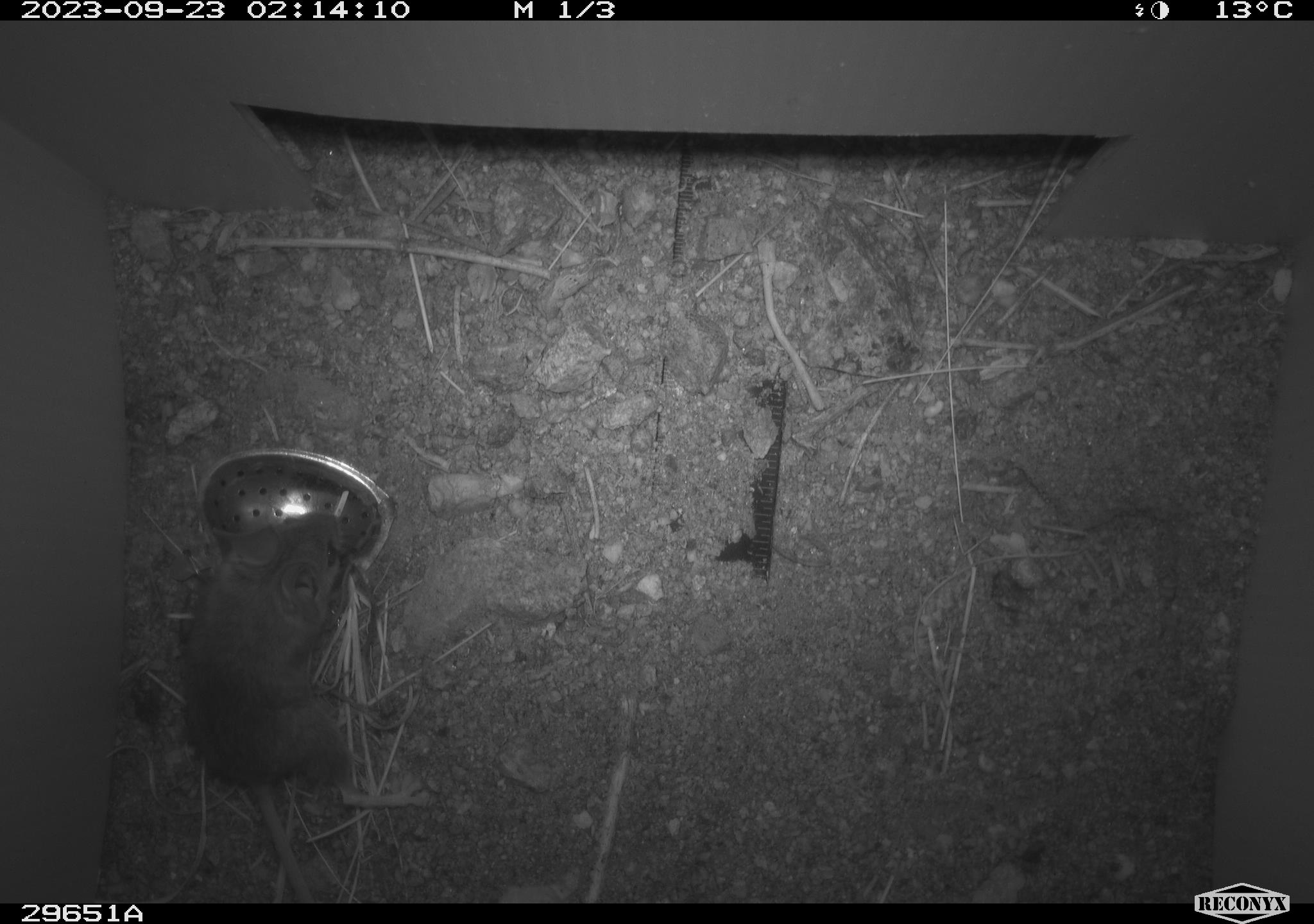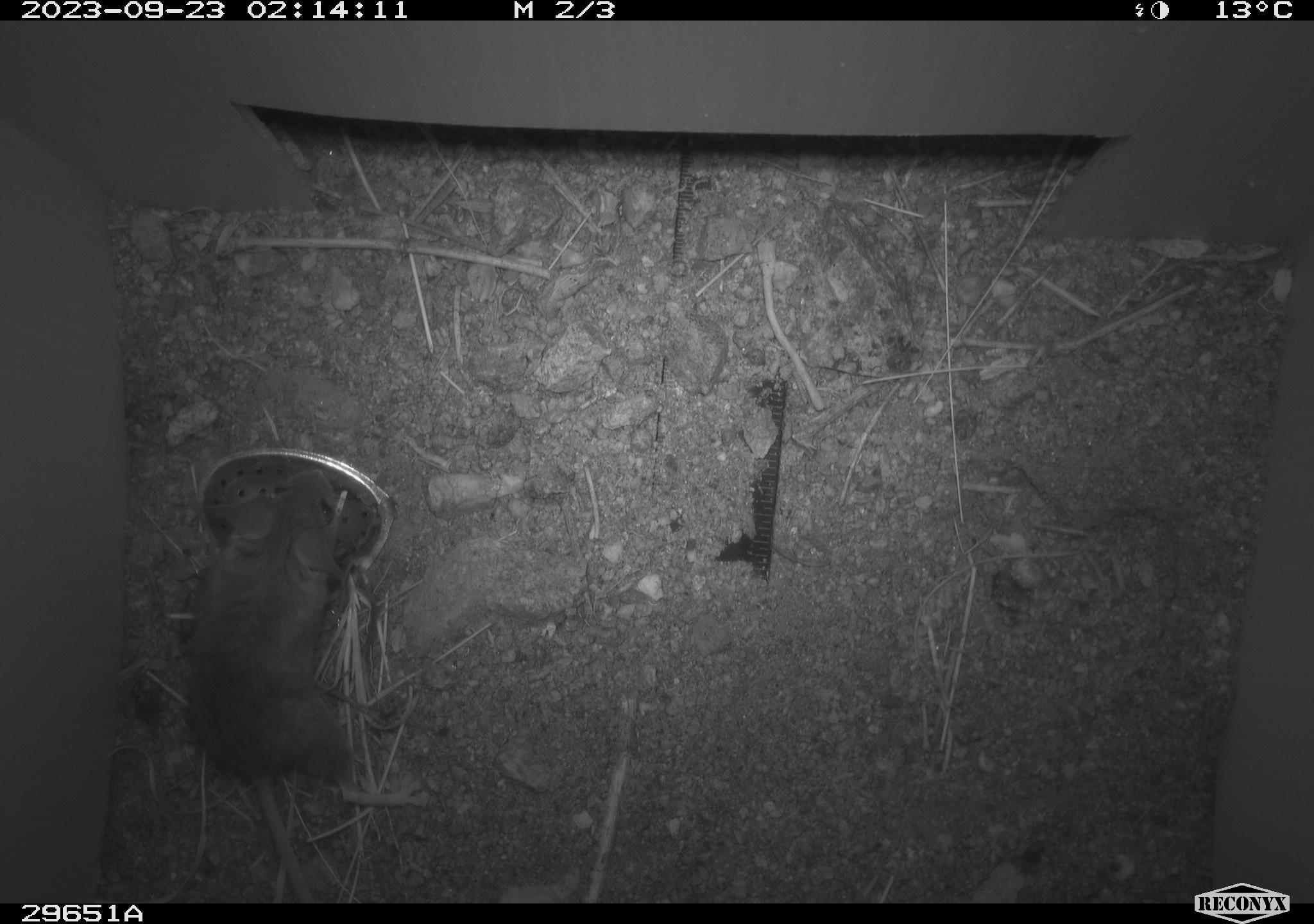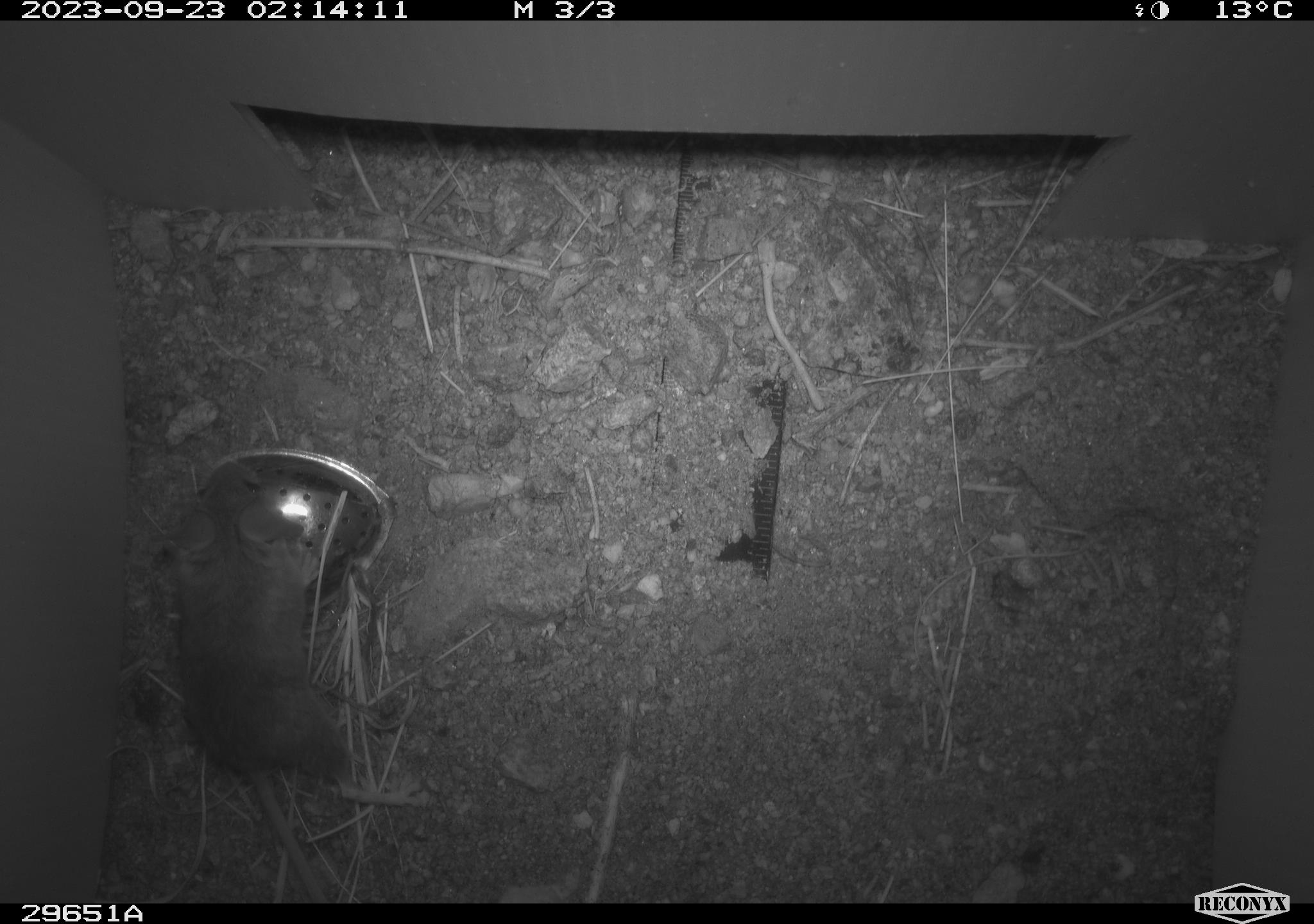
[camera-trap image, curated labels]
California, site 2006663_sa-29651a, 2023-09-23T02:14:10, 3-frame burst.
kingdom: Animalia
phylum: Chordata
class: Mammalia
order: Rodentia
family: Cricetidae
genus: Peromyscus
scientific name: Peromyscus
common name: deer mice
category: peromyscus species